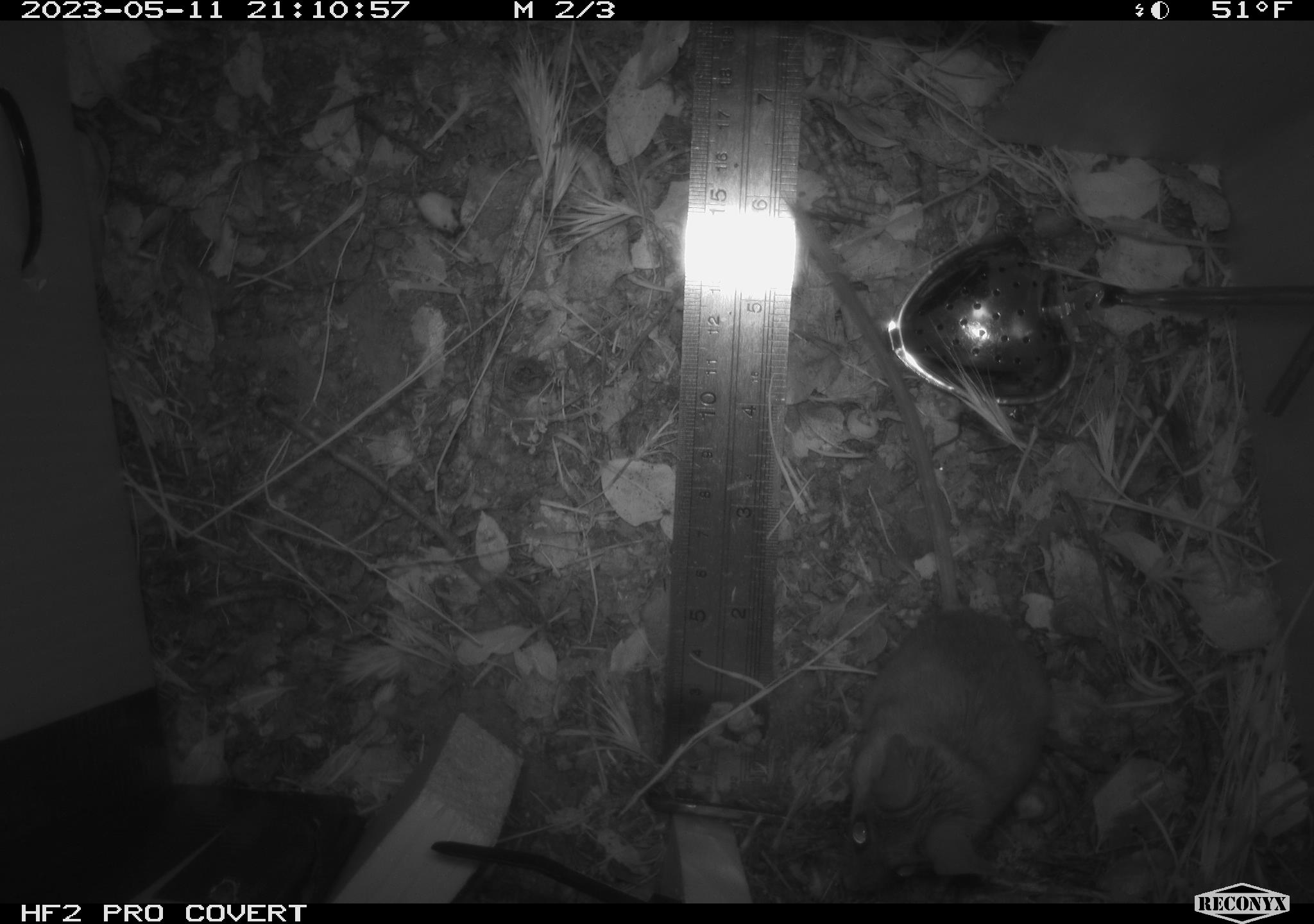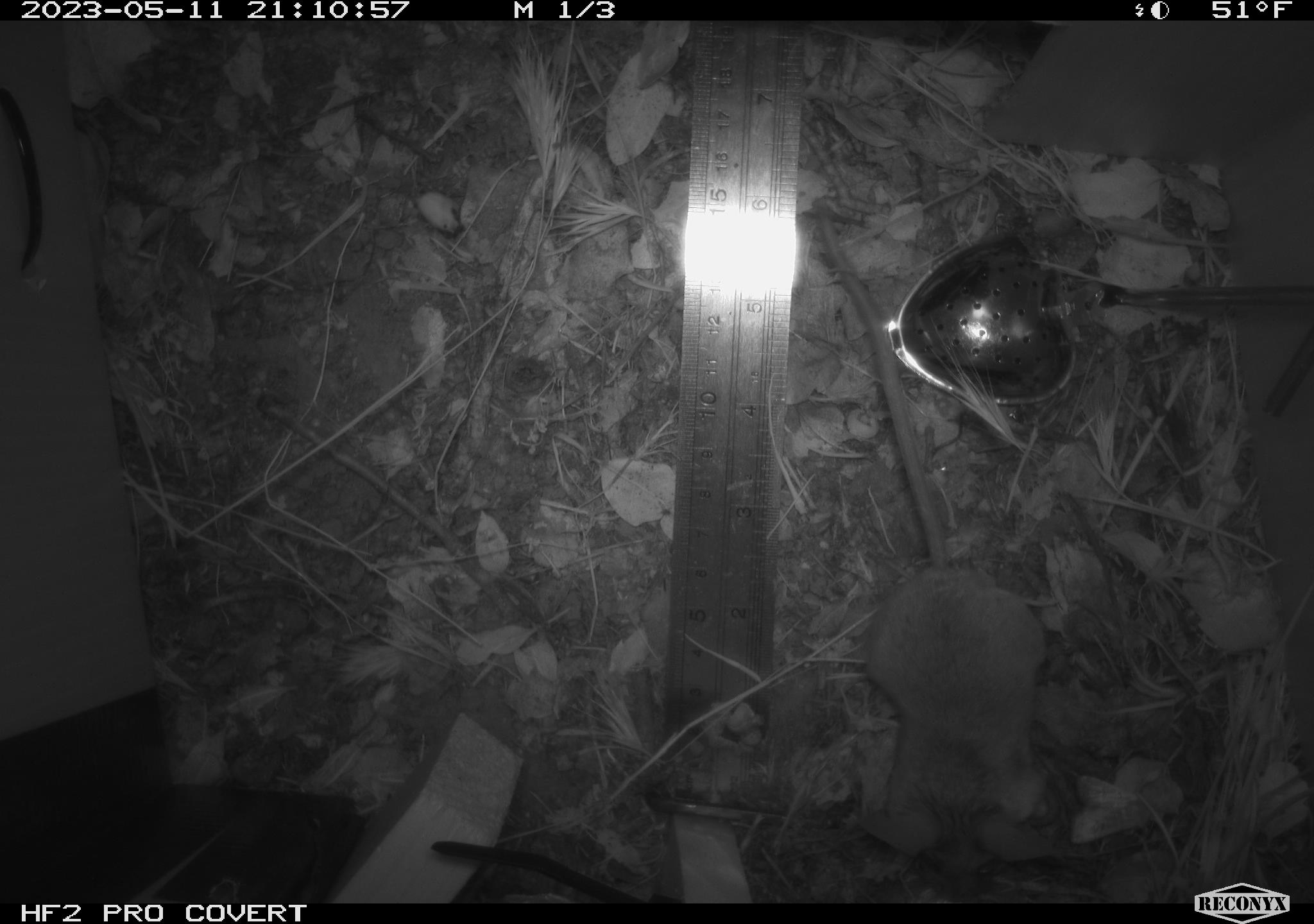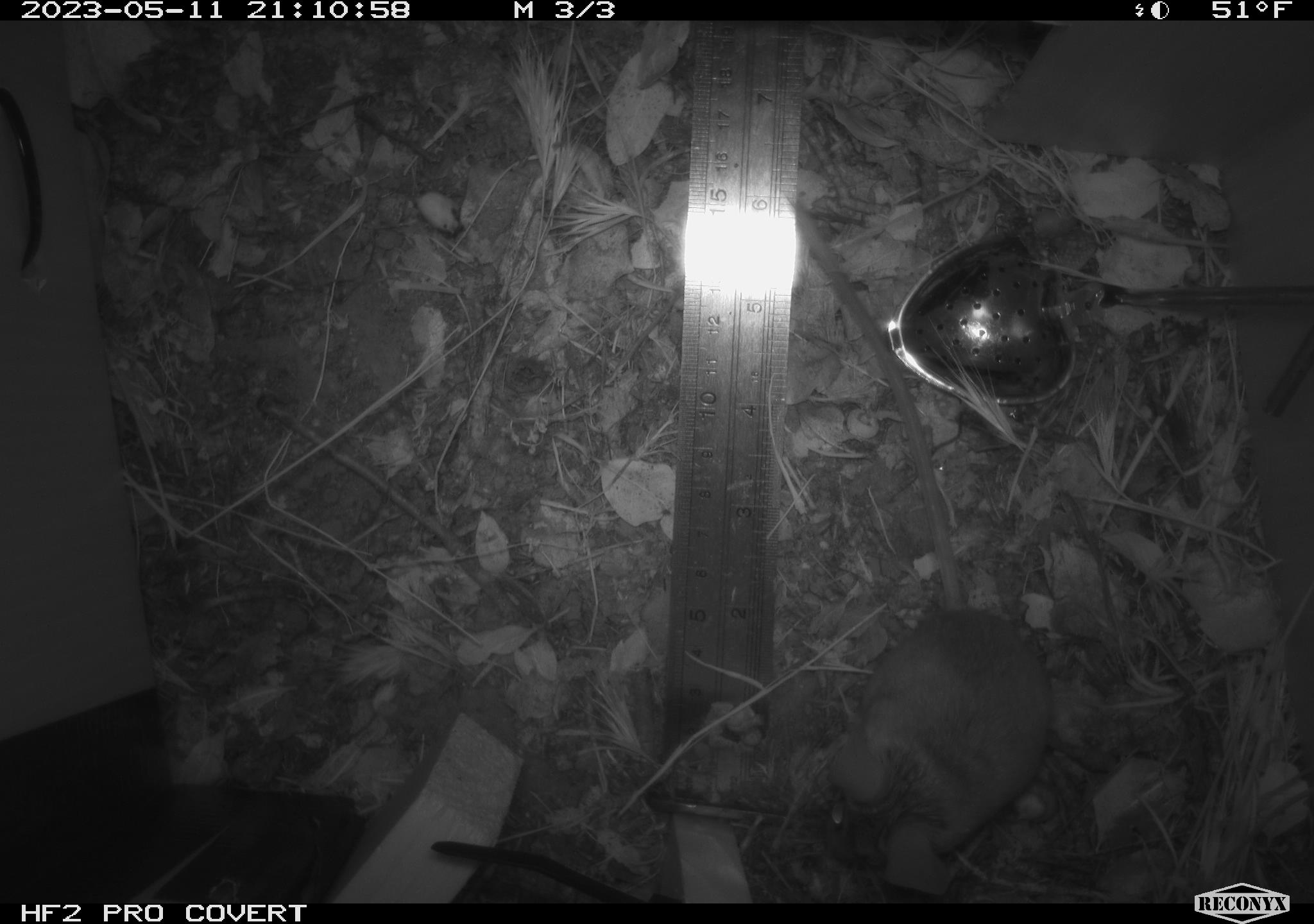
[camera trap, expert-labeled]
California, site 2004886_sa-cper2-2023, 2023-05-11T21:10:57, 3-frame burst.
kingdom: Animalia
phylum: Chordata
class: Mammalia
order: Rodentia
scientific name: Rodentia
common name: mouse species